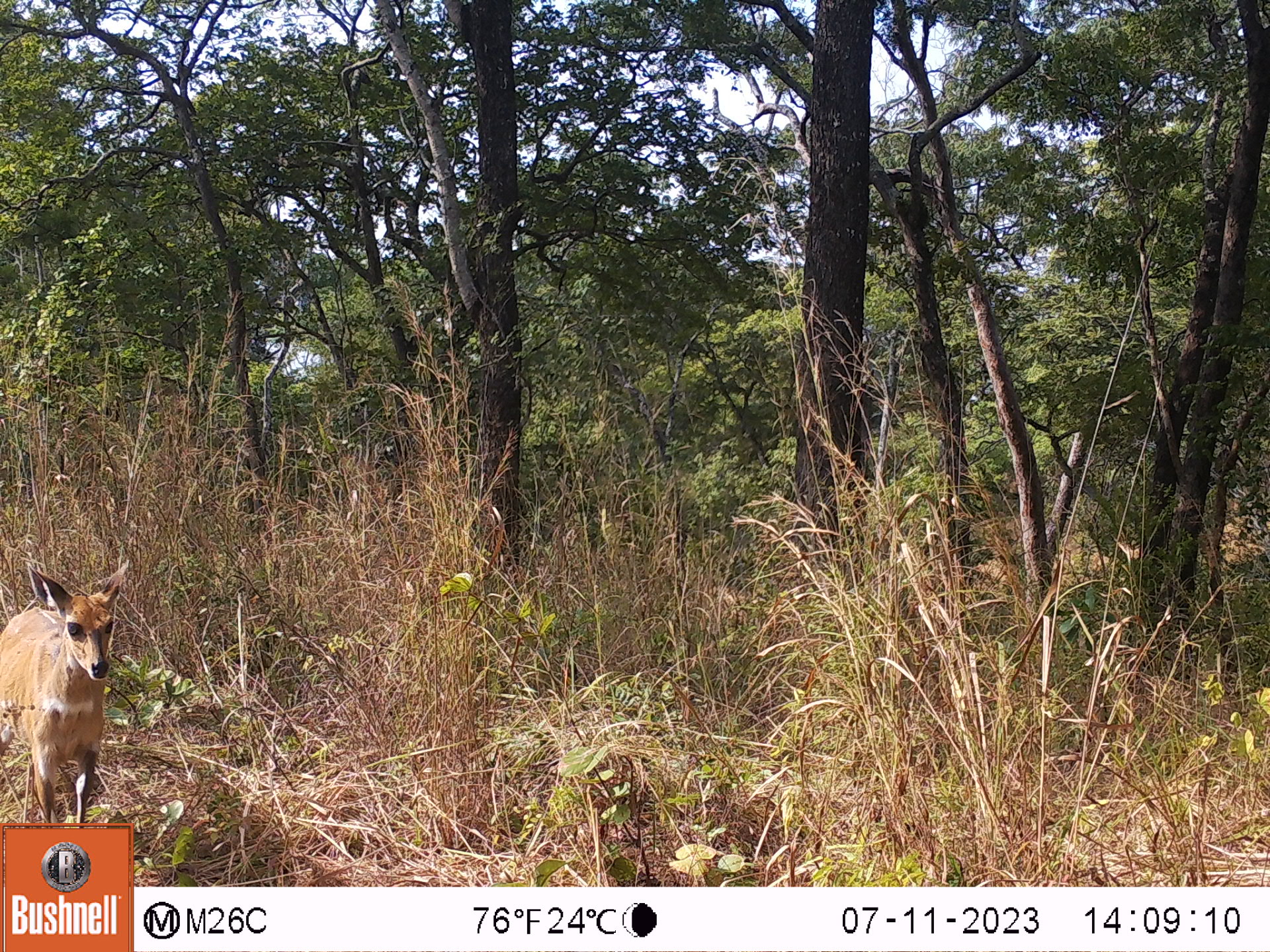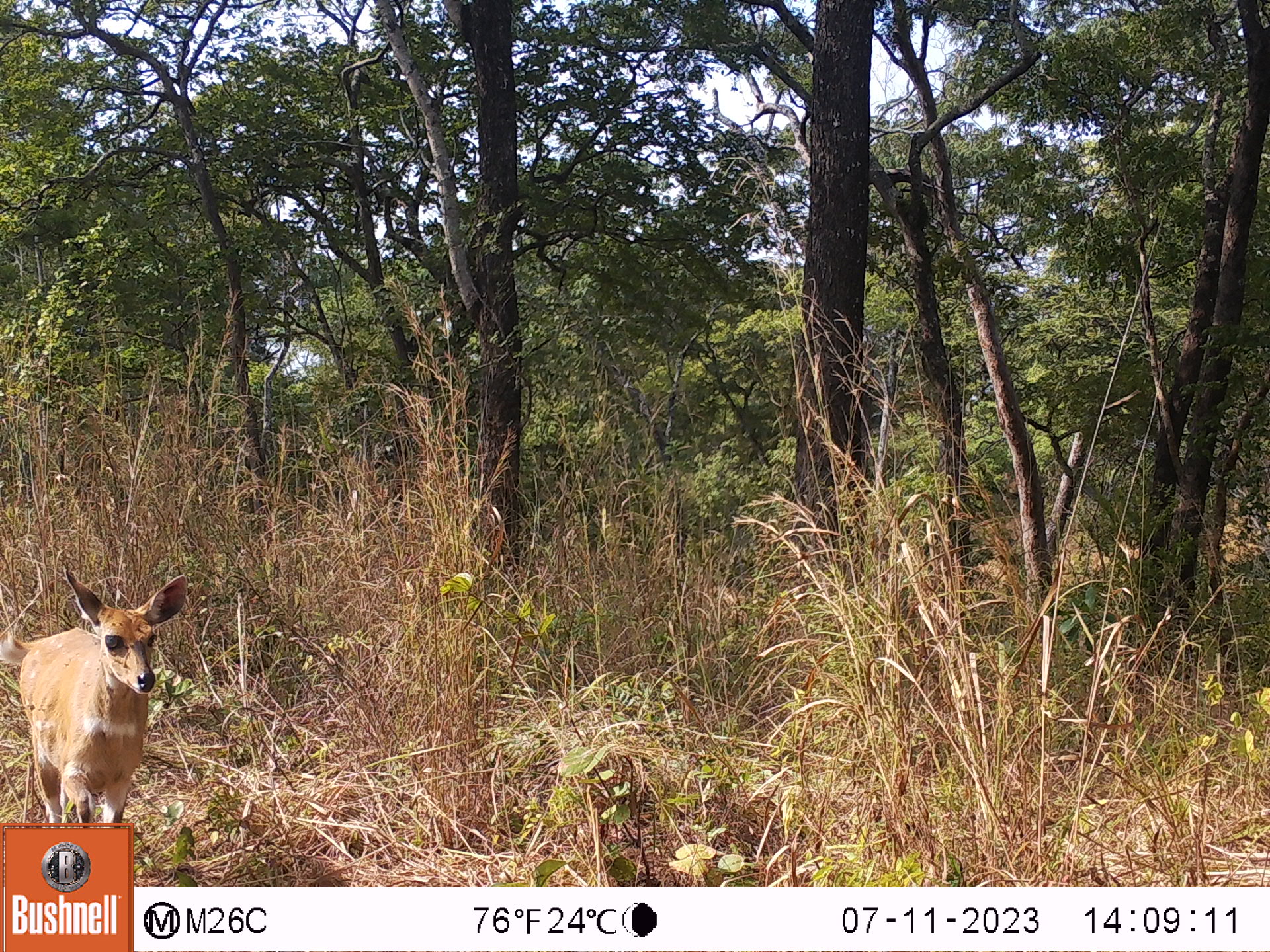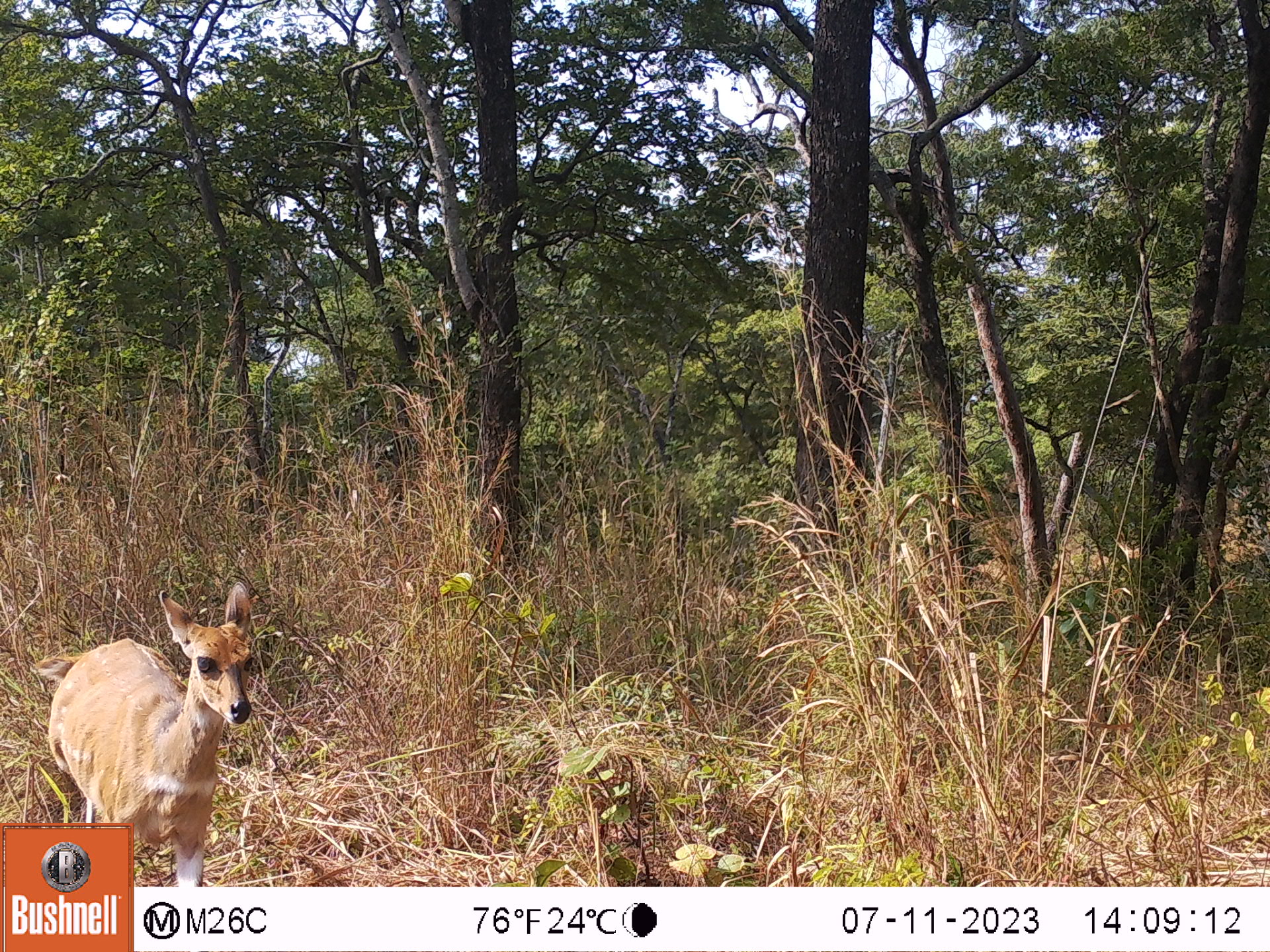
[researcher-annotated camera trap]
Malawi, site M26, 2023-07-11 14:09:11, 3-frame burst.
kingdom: Animalia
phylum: Chordata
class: Mammalia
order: Artiodactyla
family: Bovidae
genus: Tragelaphus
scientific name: Tragelaphus sylvaticus sylvaticus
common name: cape bushbuck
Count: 1.